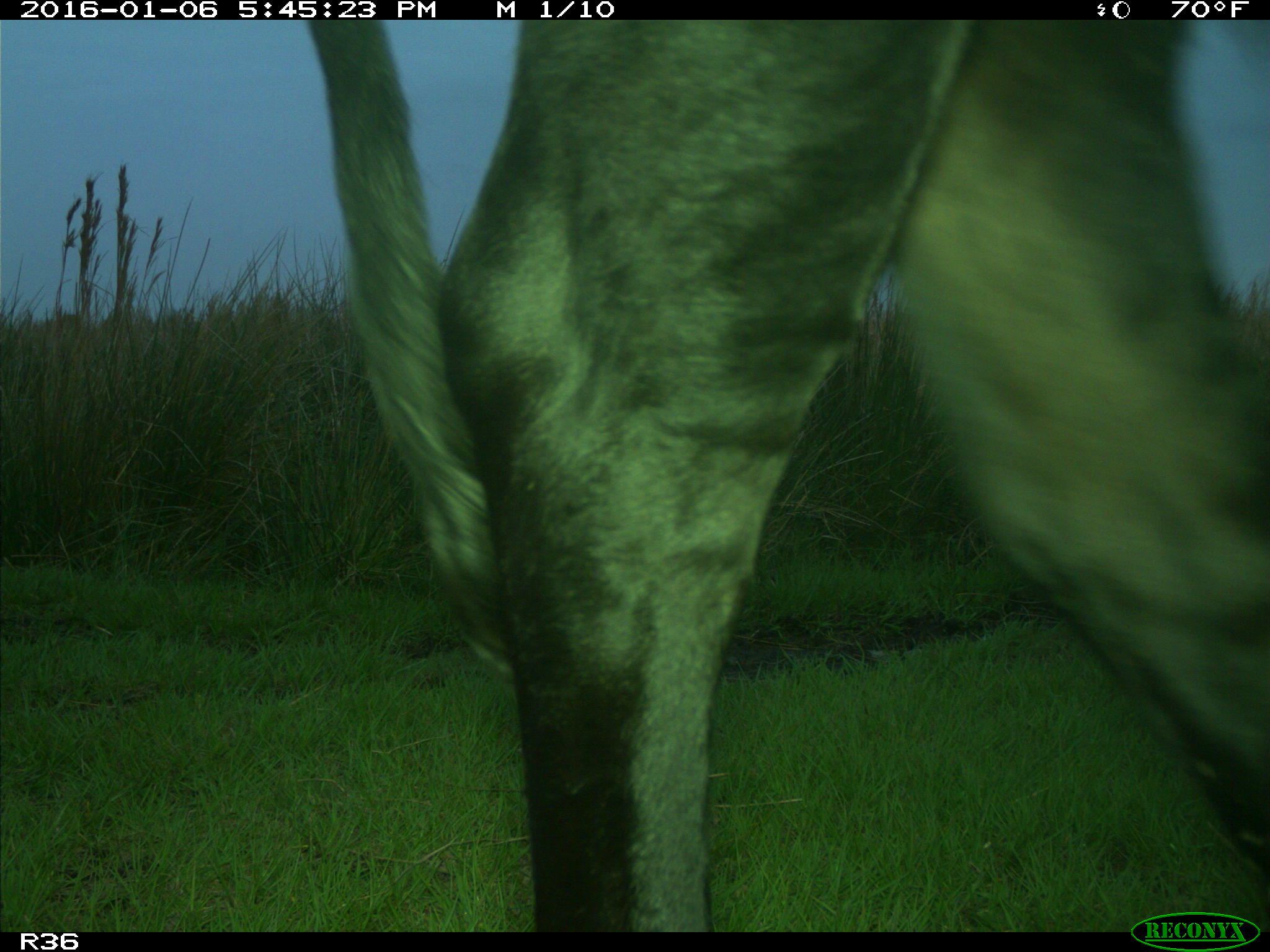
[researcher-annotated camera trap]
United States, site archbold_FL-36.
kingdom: Animalia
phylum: Chordata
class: Mammalia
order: Artiodactyla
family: Bovidae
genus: Bos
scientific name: Bos taurus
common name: domestic cow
Bos taurus (domestic cow).